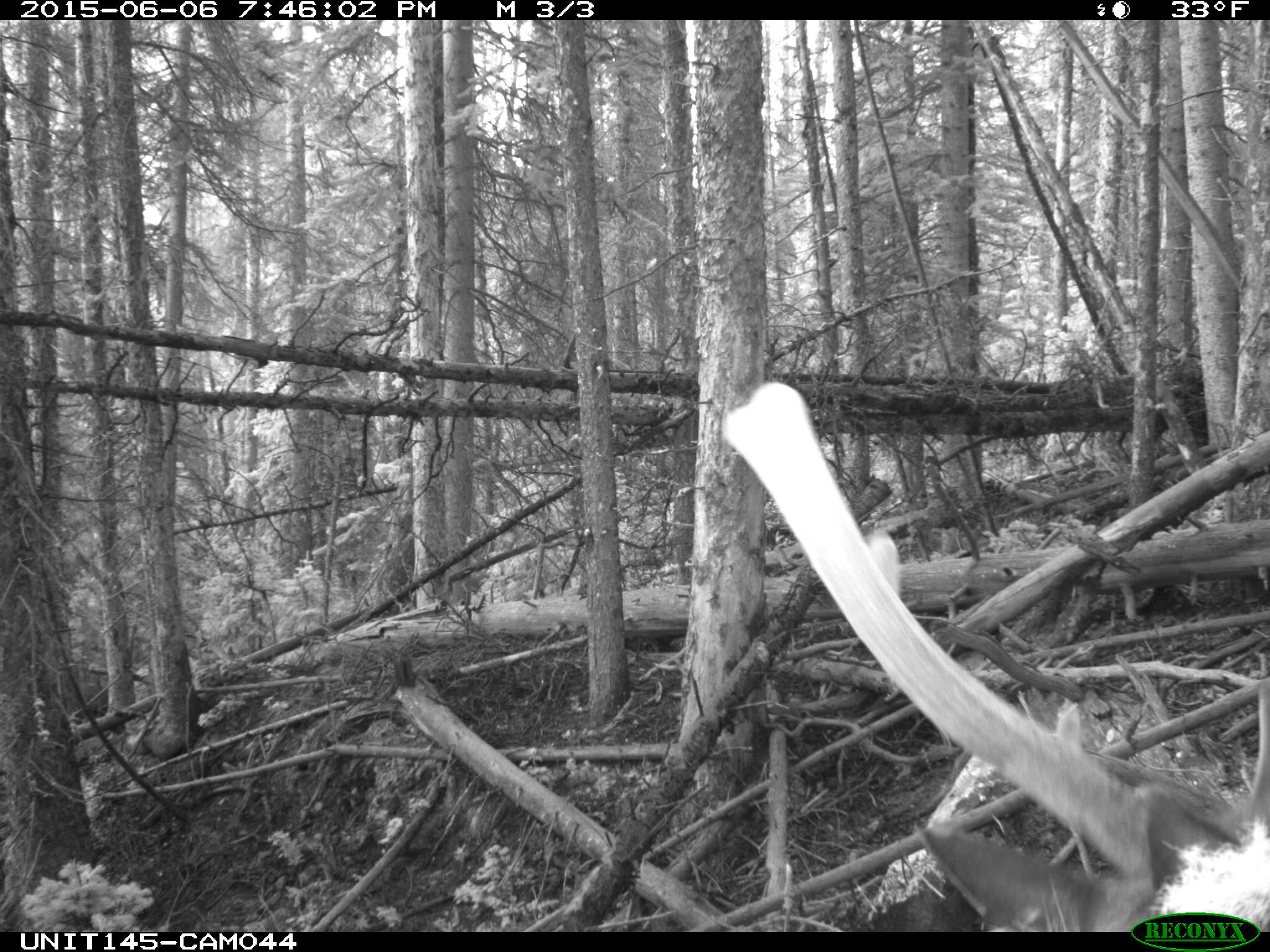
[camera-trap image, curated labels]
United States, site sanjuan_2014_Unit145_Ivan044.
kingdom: Animalia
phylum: Chordata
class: Mammalia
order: Artiodactyla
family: Cervidae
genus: Cervus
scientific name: Cervus elaphus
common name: red deer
Cervus elaphus (red deer).